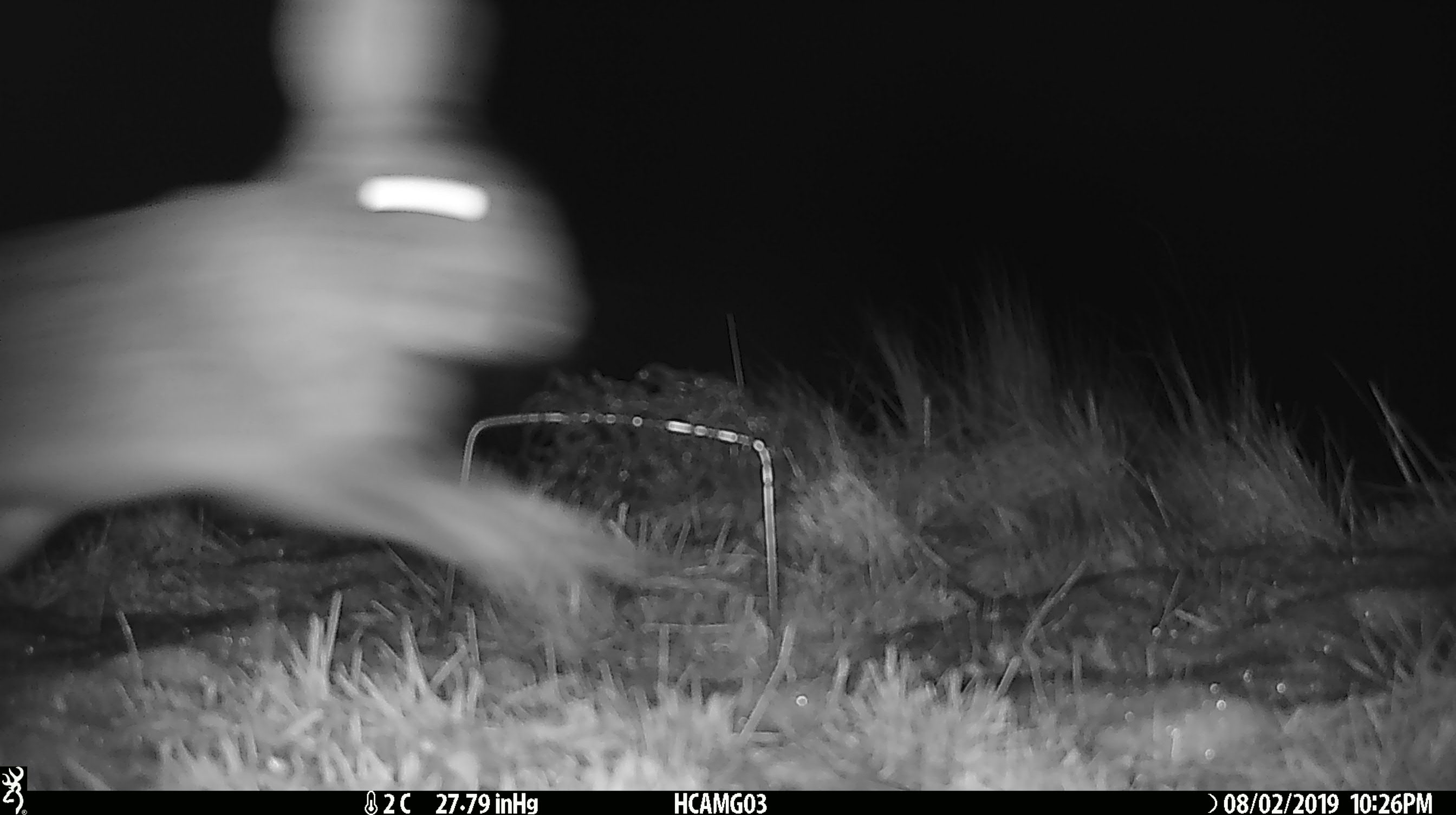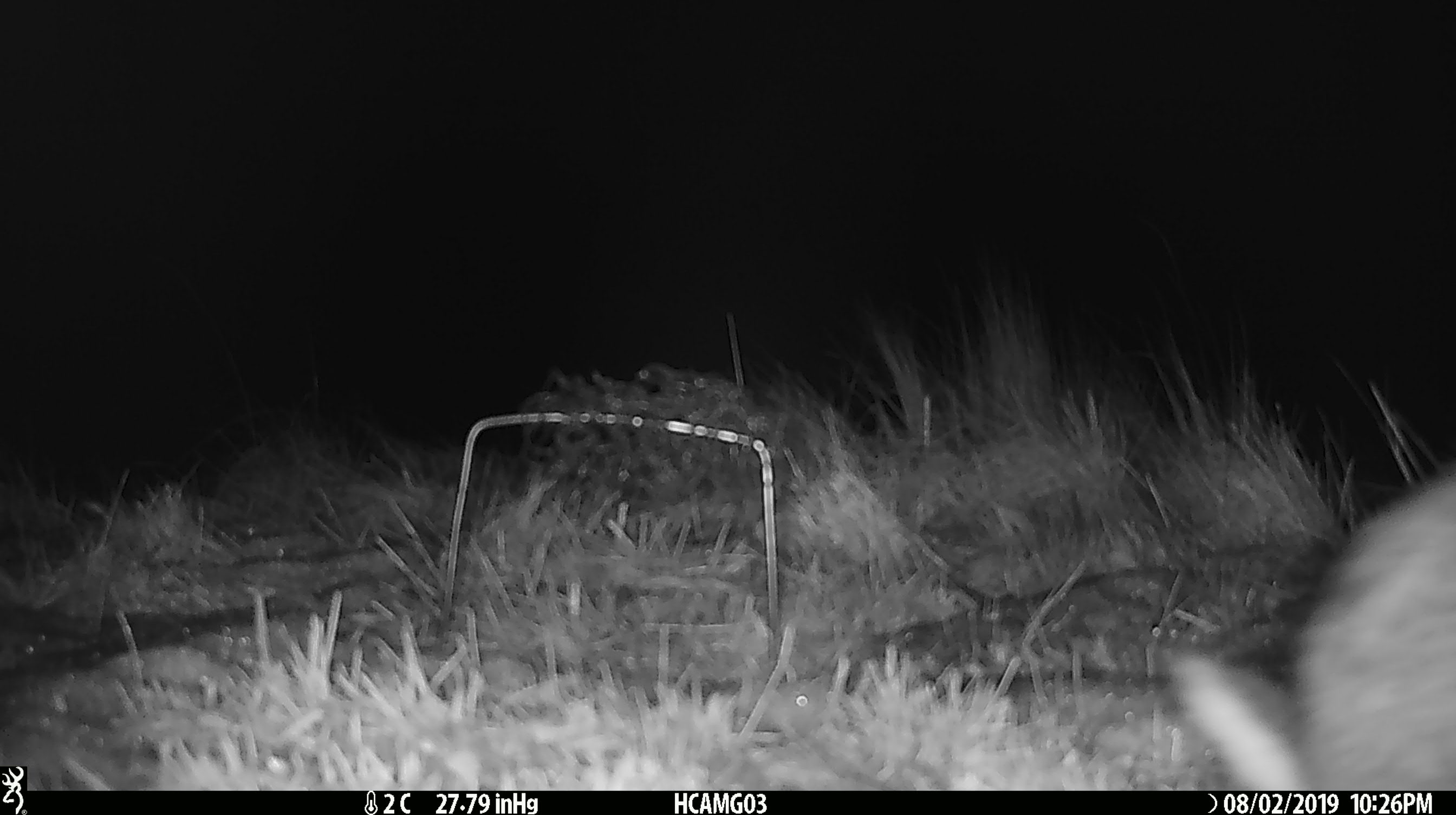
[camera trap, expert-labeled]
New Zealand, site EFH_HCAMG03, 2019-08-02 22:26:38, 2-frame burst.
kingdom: Animalia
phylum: Chordata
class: Mammalia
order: Lagomorpha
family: Leporidae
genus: Lepus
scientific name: Lepus europaeus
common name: brown hare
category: hare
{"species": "hare (brown hare) (Lepus europaeus)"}